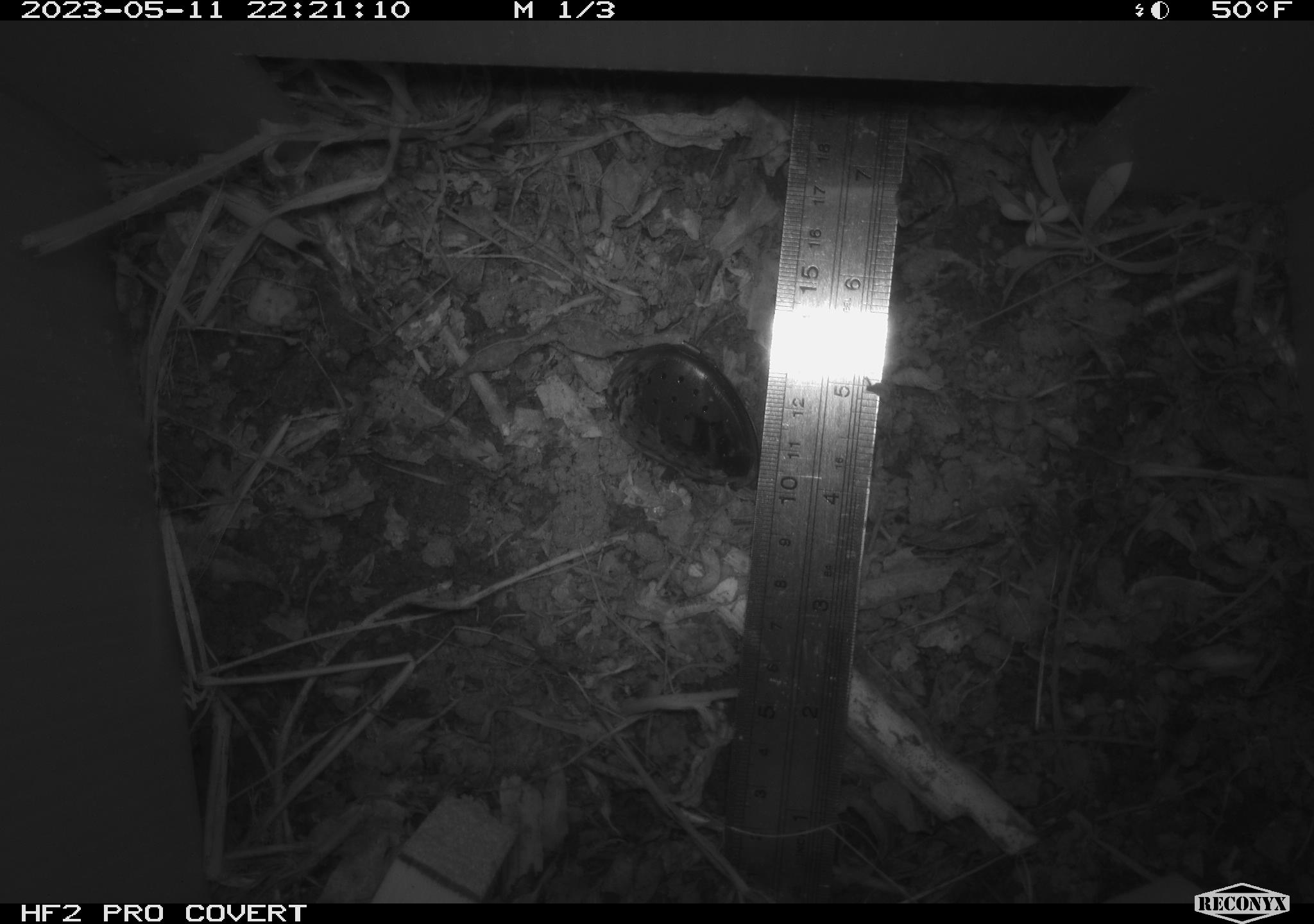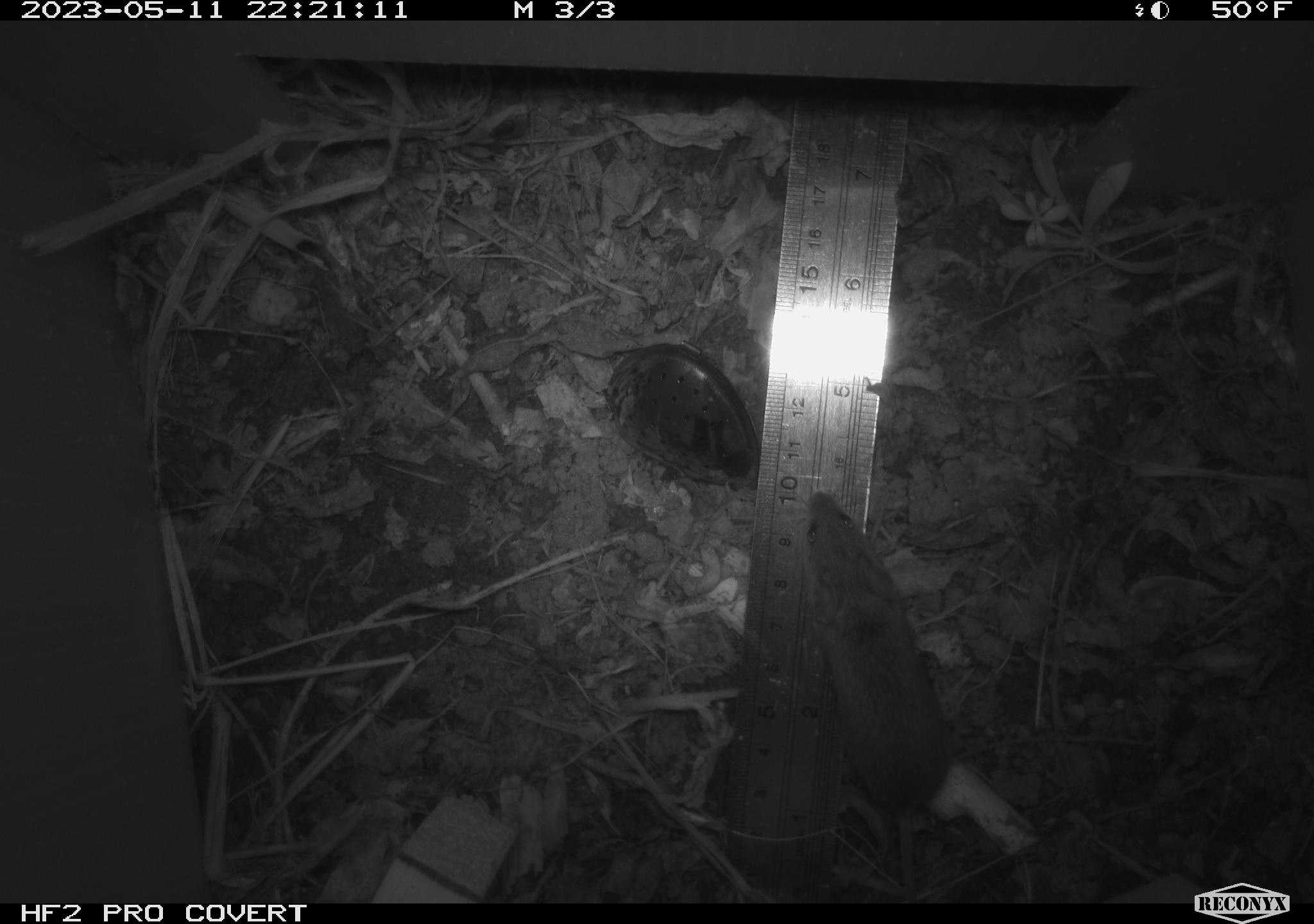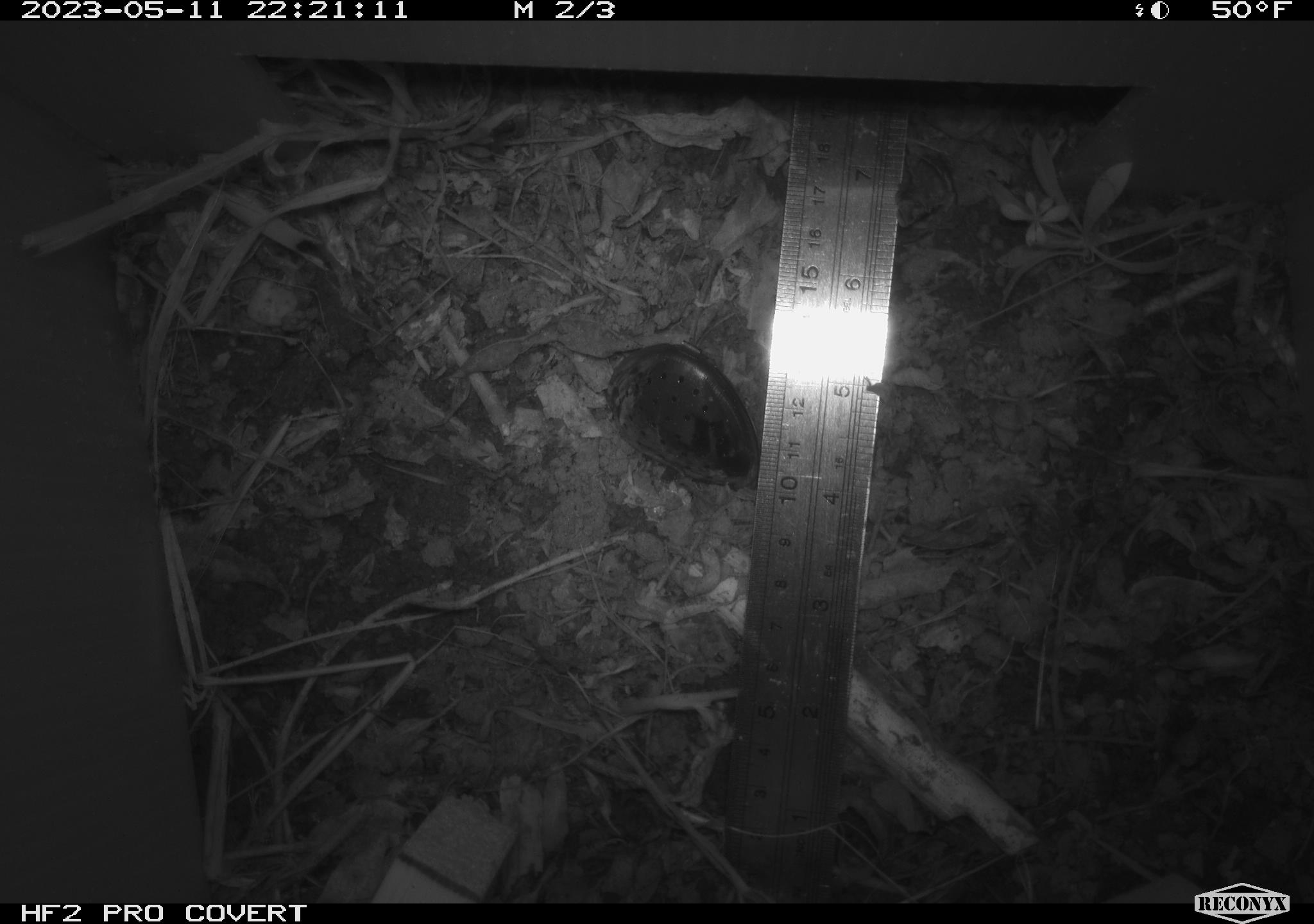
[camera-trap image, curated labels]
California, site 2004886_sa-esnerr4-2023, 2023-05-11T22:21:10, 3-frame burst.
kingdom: Animalia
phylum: Chordata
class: Mammalia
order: Rodentia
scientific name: Rodentia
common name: mouse species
Mouse species (Rodentia).